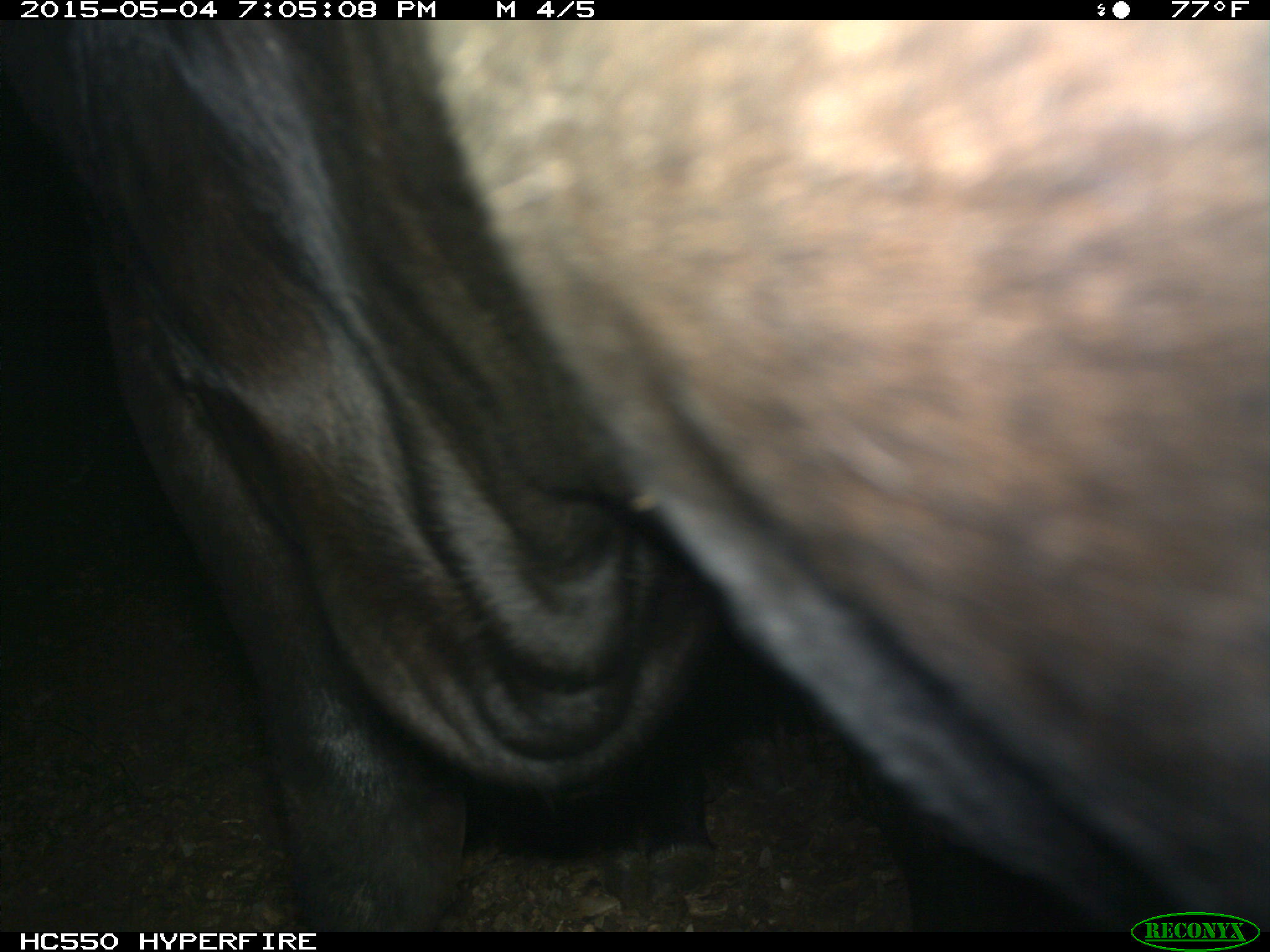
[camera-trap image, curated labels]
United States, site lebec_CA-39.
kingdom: Animalia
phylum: Chordata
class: Mammalia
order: Artiodactyla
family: Bovidae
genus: Bos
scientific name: Bos taurus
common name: domestic cow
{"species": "Bos taurus (domestic cow)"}